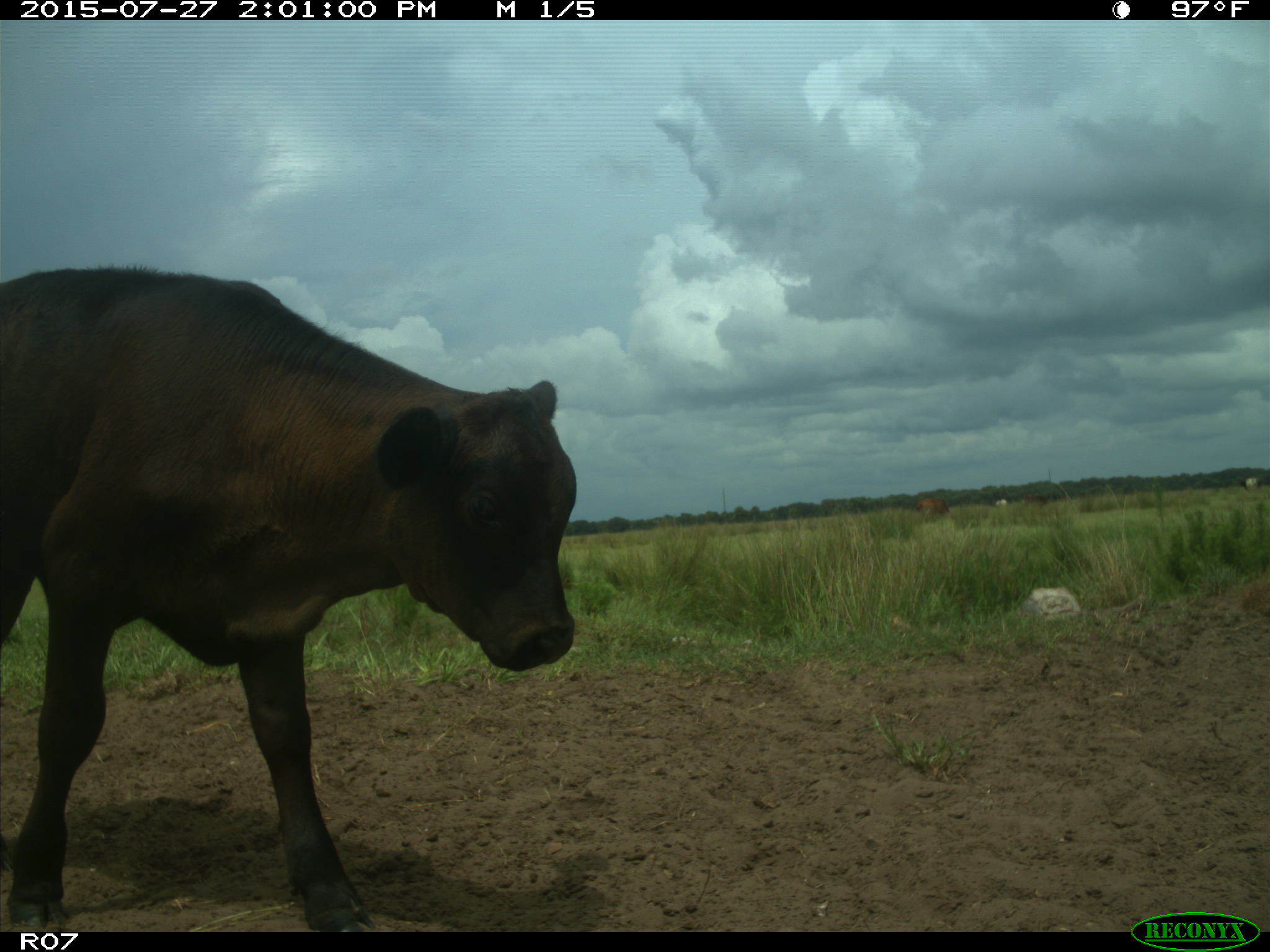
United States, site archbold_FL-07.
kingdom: Animalia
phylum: Chordata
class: Mammalia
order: Artiodactyla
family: Bovidae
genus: Bos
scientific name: Bos taurus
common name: domestic cow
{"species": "Bos taurus (domestic cow)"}